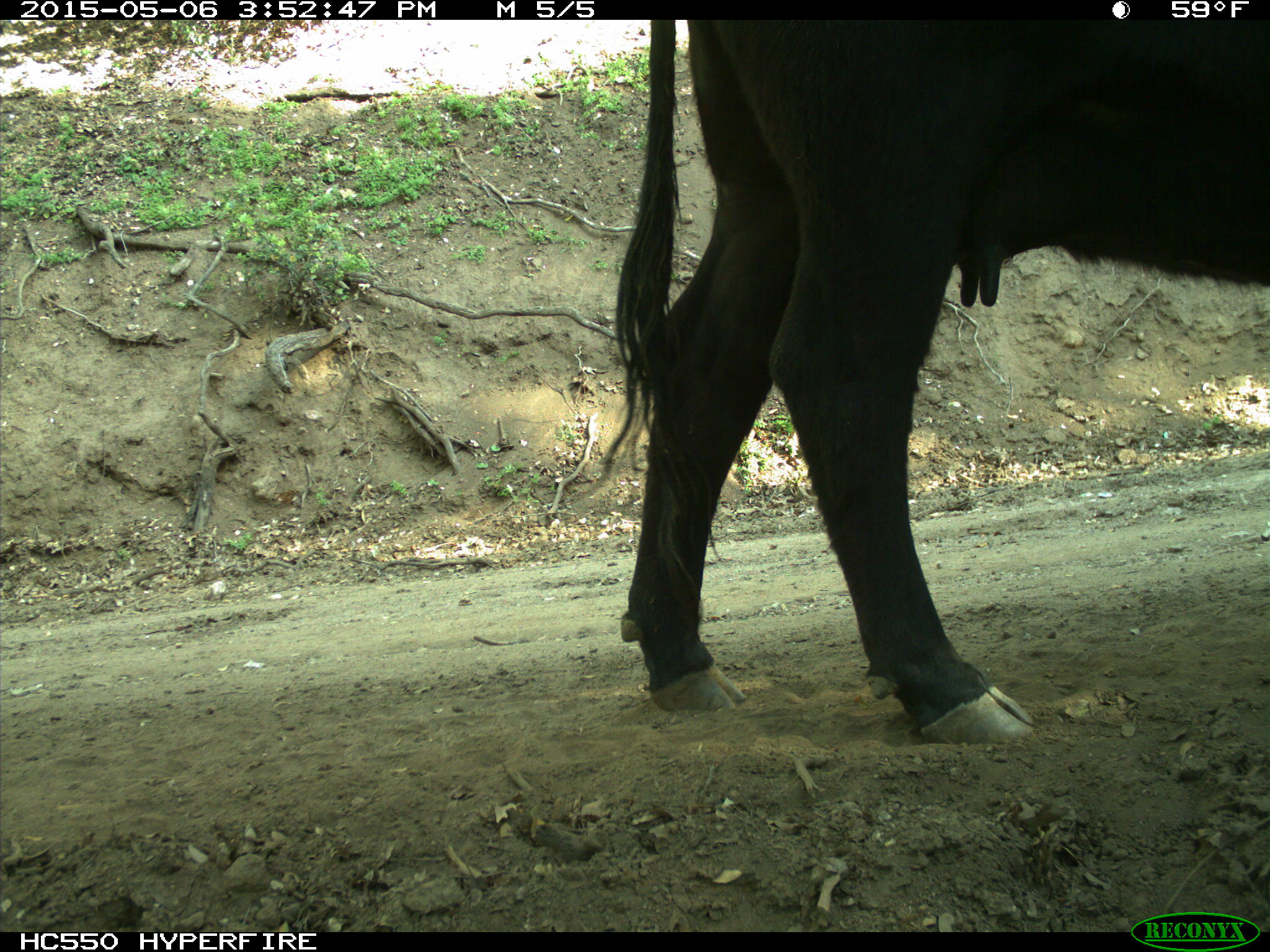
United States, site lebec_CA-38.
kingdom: Animalia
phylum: Chordata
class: Mammalia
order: Artiodactyla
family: Bovidae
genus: Bos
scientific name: Bos taurus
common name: domestic cow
Bos taurus (domestic cow).